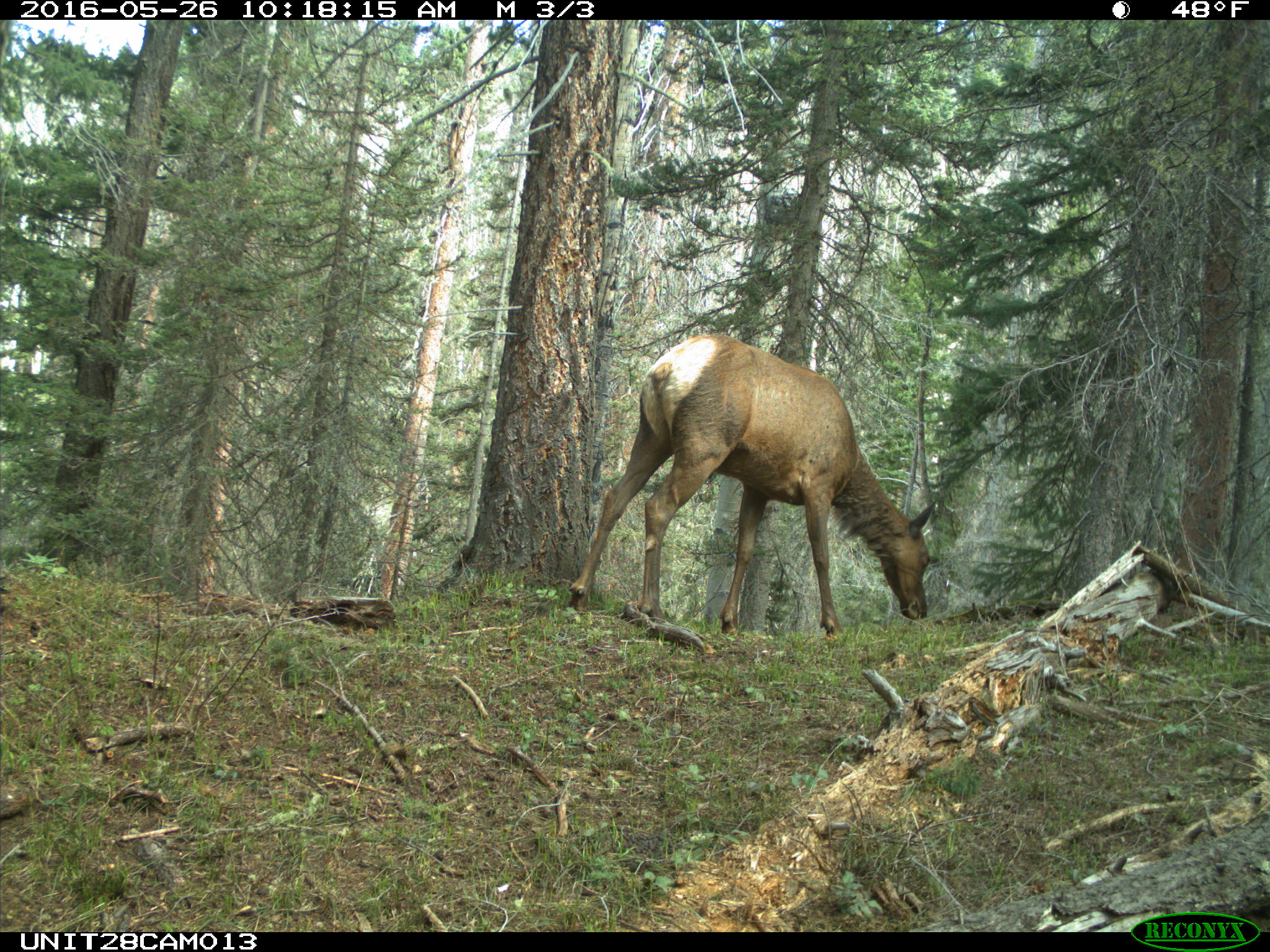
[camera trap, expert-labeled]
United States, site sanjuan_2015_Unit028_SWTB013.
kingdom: Animalia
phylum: Chordata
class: Mammalia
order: Artiodactyla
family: Cervidae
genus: Cervus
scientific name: Cervus elaphus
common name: red deer